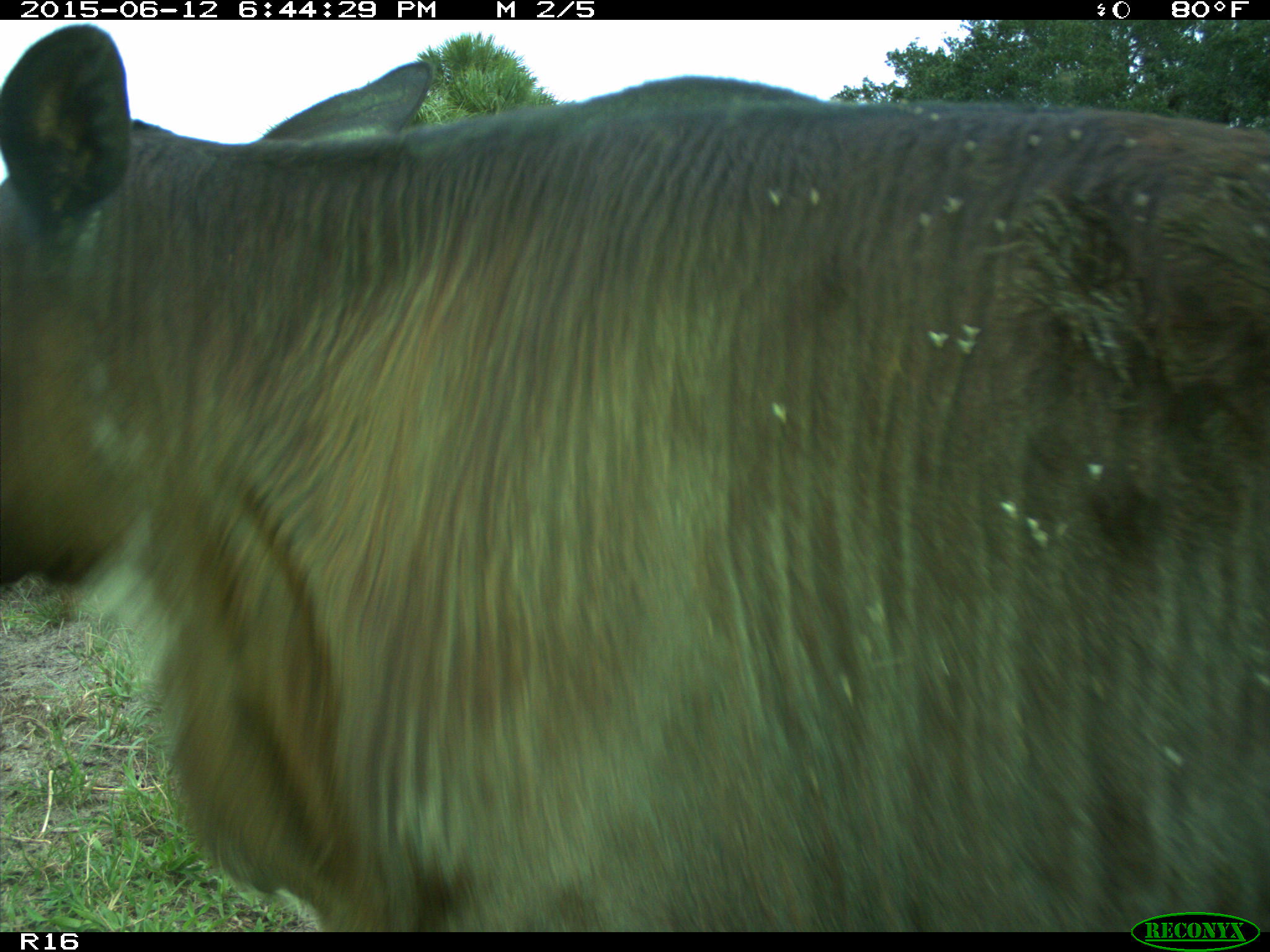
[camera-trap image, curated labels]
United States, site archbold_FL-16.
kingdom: Animalia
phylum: Chordata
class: Mammalia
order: Artiodactyla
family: Bovidae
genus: Bos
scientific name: Bos taurus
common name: domestic cow